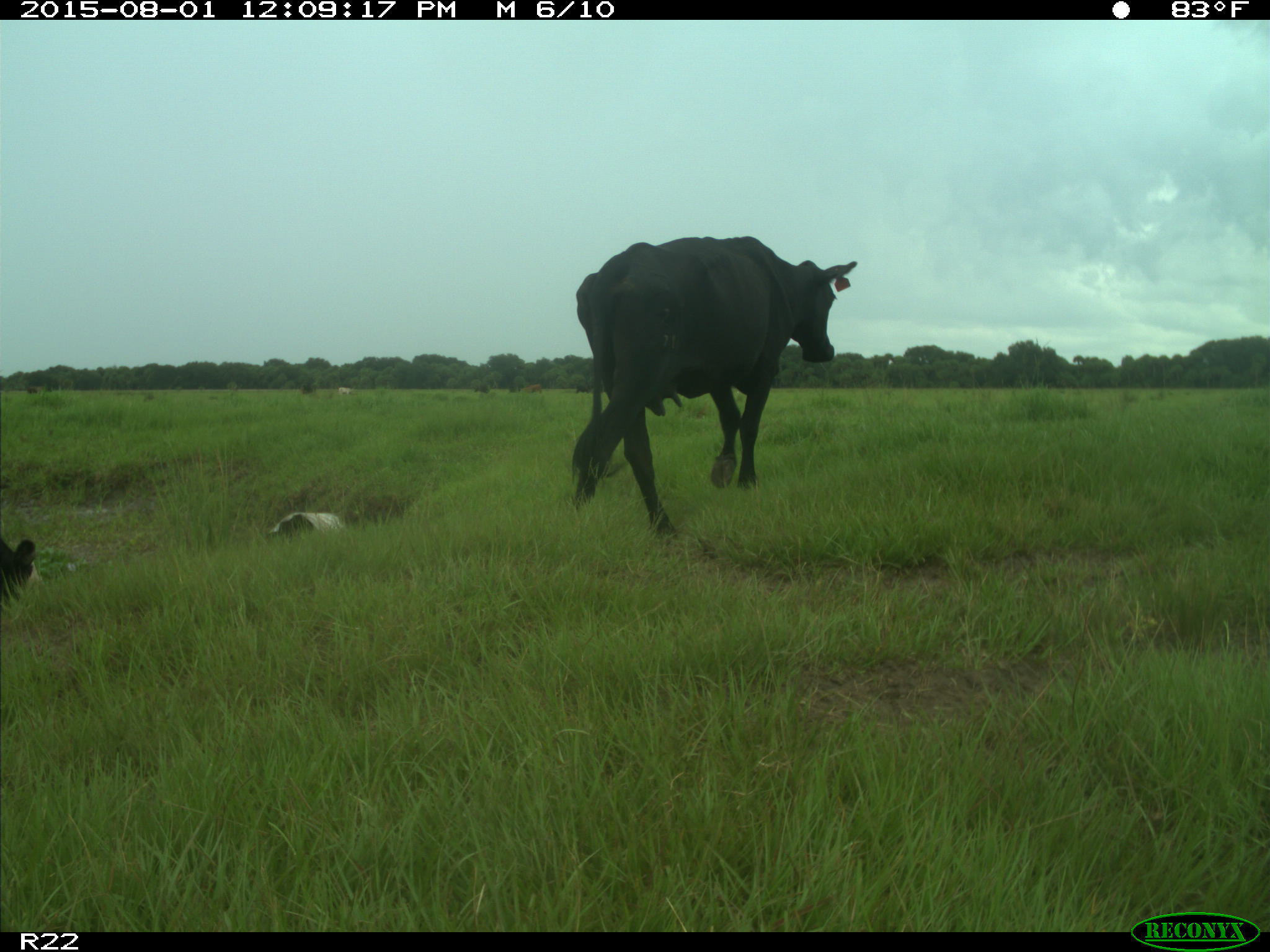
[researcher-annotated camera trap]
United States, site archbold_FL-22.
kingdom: Animalia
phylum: Chordata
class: Mammalia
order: Artiodactyla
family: Bovidae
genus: Bos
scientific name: Bos taurus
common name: domestic cow